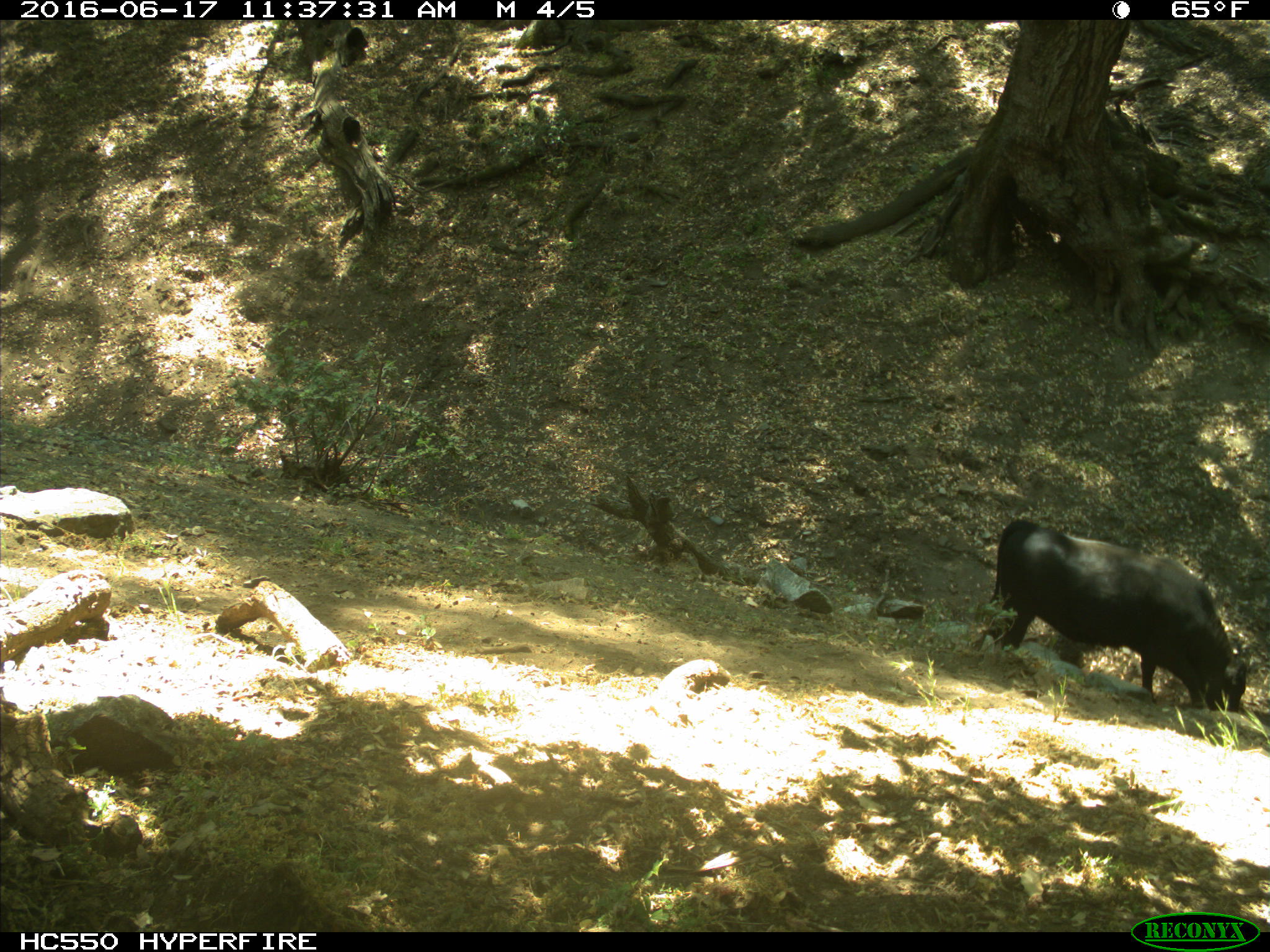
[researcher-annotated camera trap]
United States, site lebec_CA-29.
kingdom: Animalia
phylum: Chordata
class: Mammalia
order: Artiodactyla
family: Bovidae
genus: Bos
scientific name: Bos taurus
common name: domestic cow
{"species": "Bos taurus (domestic cow)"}